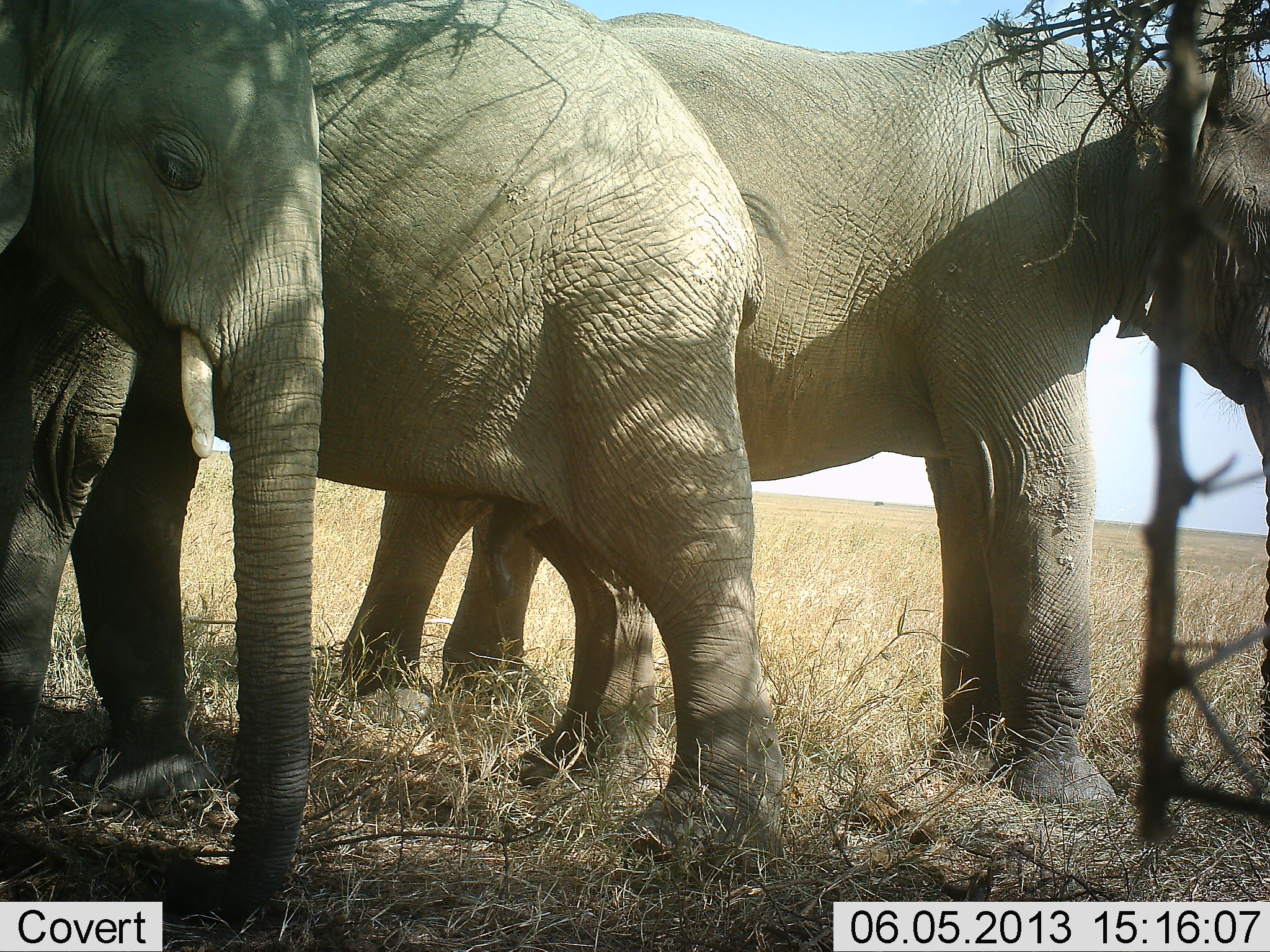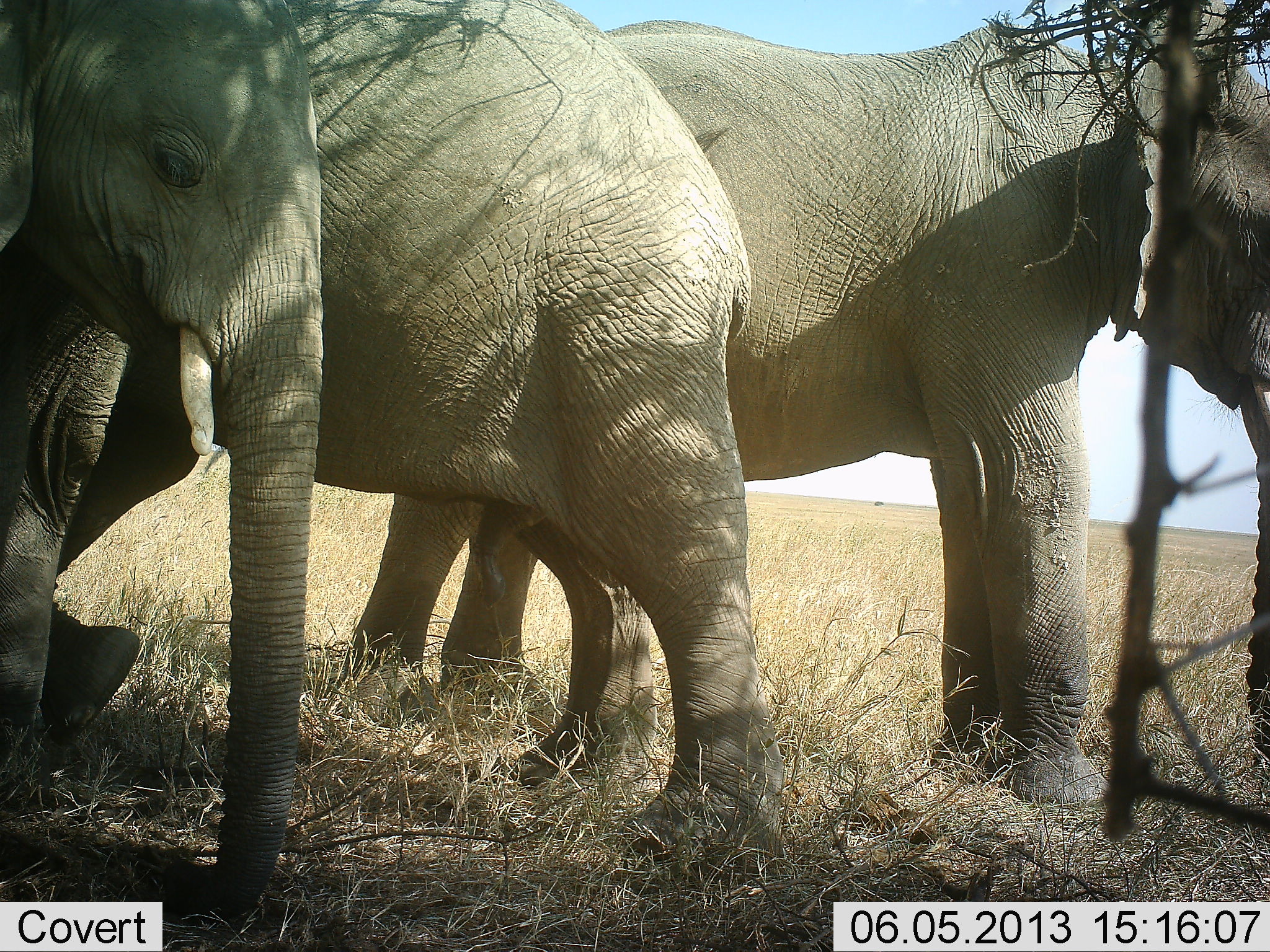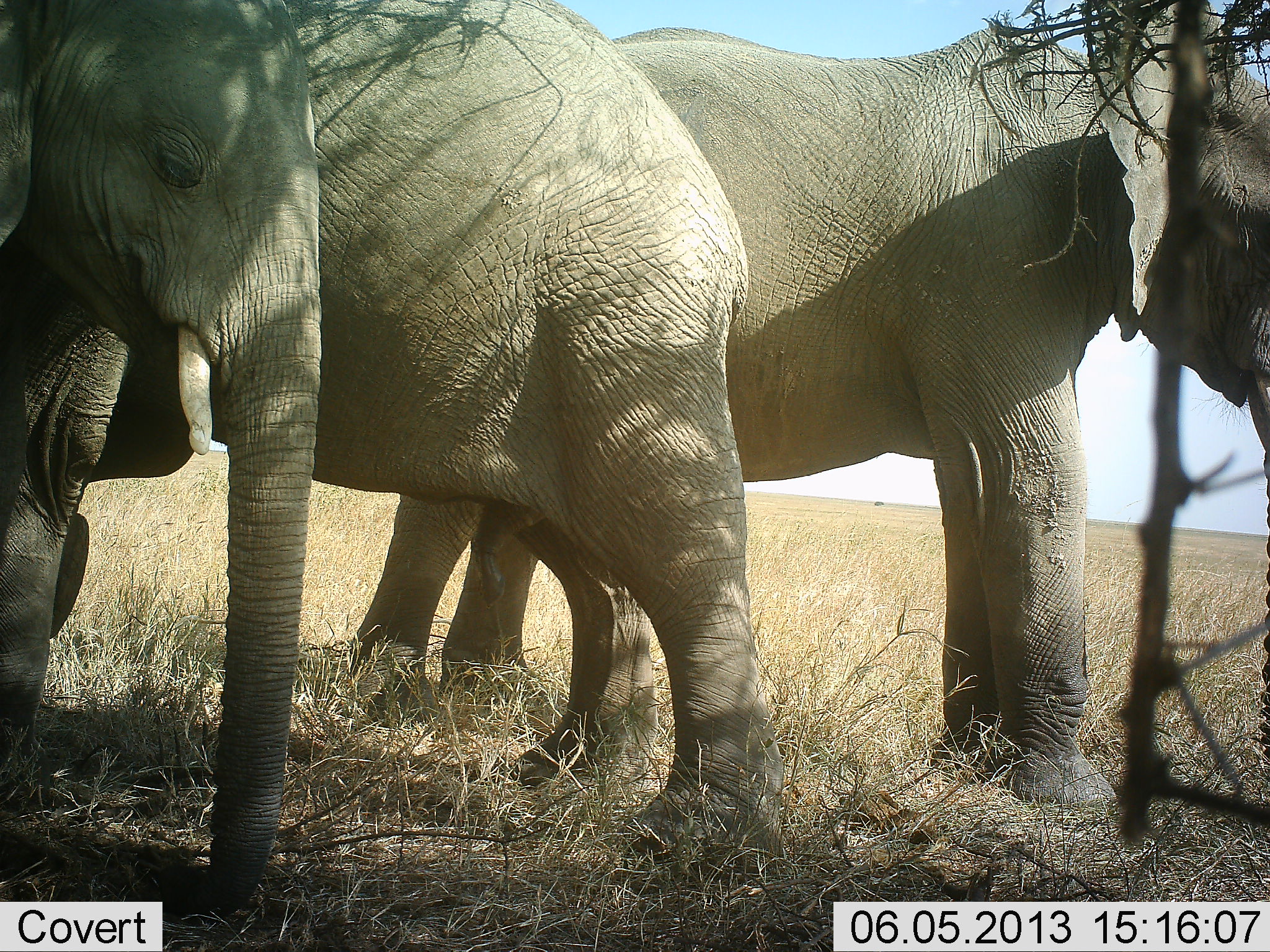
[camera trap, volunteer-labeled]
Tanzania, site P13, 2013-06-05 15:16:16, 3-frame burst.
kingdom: Animalia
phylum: Chordata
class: Mammalia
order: Proboscidea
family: Elephantidae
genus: Loxodonta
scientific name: Loxodonta africana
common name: african bush elephant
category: elephant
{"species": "elephant (african bush elephant) (Loxodonta africana)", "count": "3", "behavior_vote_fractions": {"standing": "79%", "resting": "13%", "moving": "13%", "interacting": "3%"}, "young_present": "3%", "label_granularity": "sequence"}